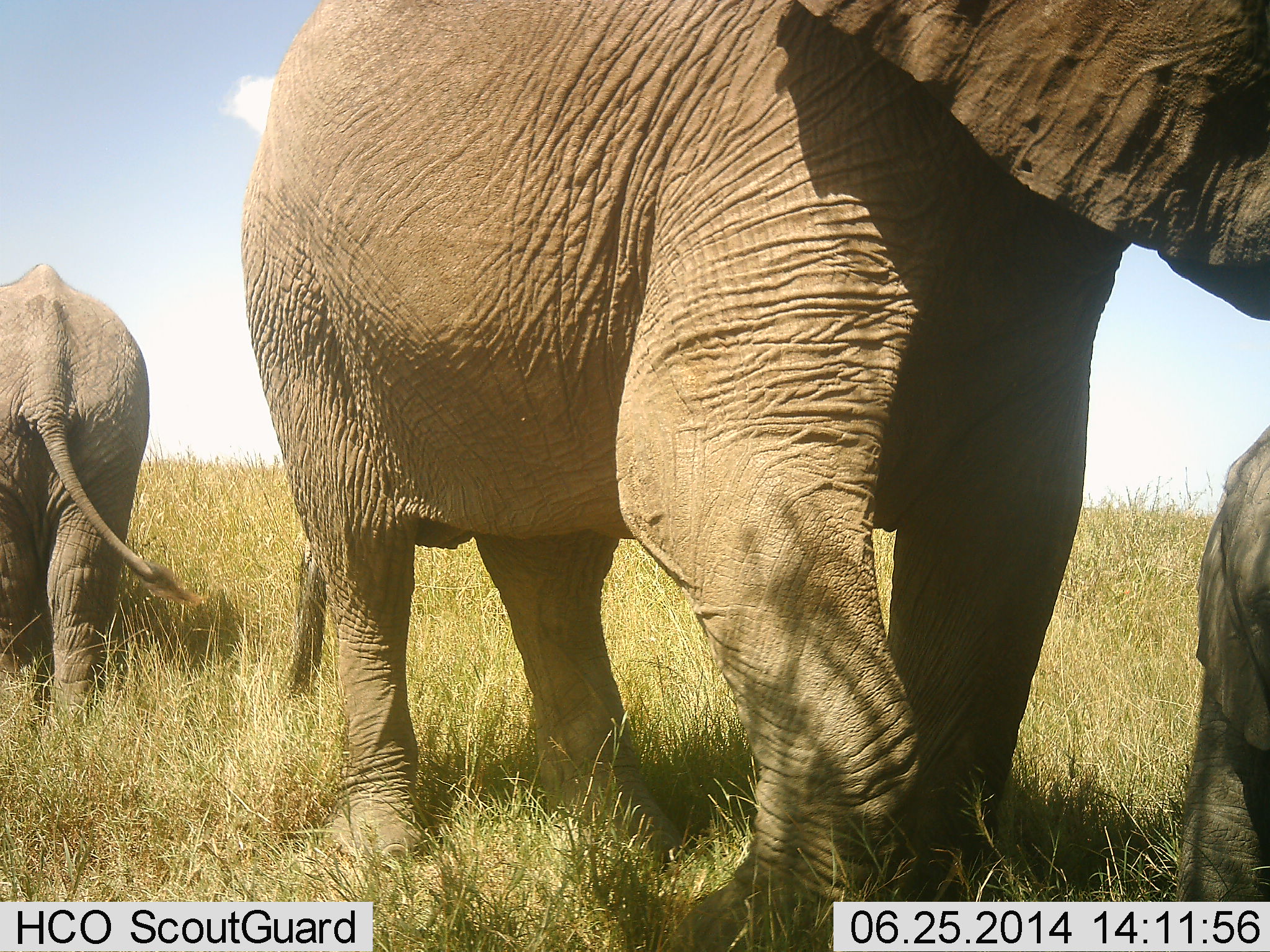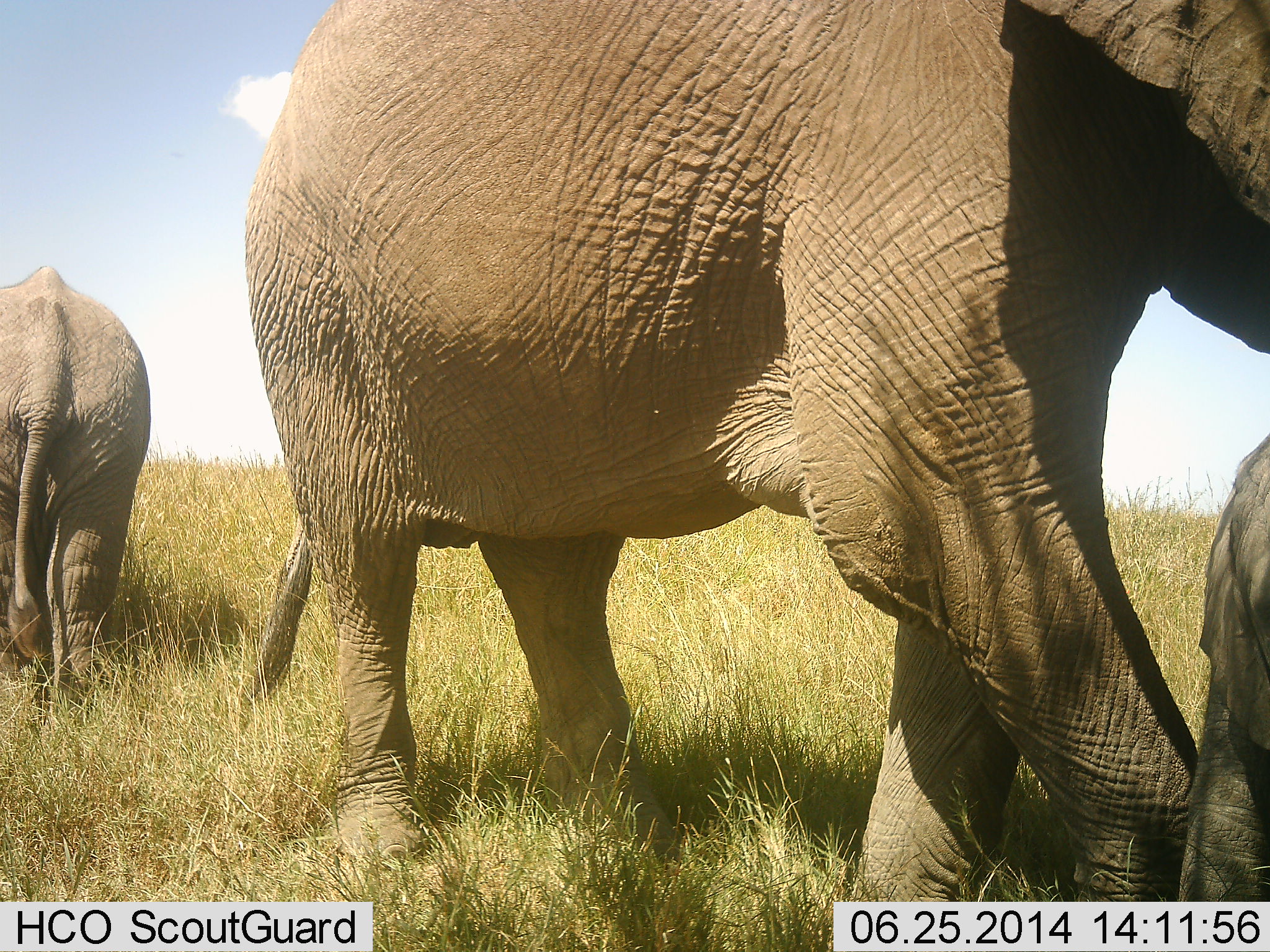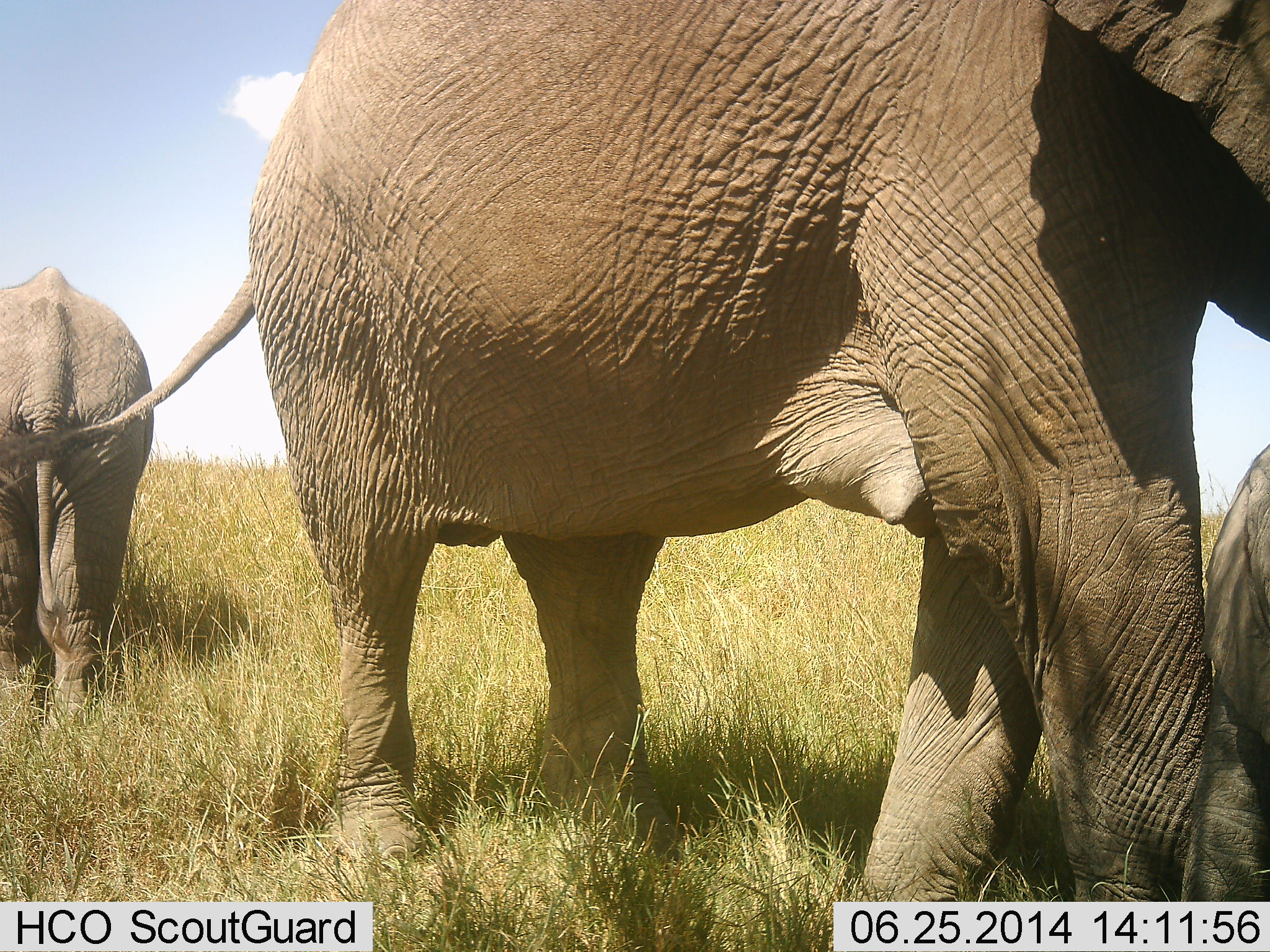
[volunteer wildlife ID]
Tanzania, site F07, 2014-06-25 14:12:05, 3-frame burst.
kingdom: Animalia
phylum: Chordata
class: Mammalia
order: Proboscidea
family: Elephantidae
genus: Loxodonta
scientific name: Loxodonta africana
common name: african bush elephant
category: elephant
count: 3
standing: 20%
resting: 0%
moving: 70%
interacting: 0%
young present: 70%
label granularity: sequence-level